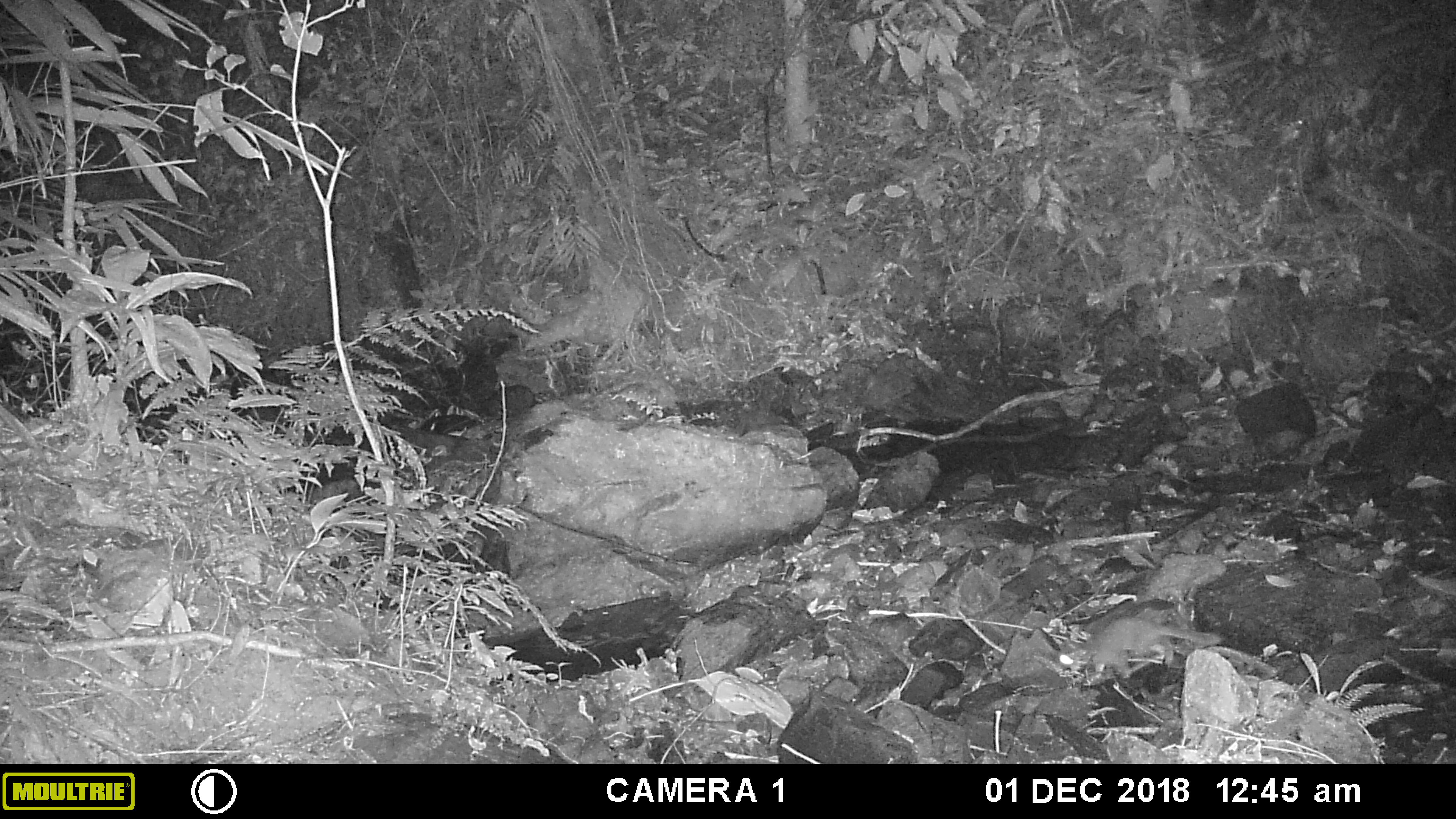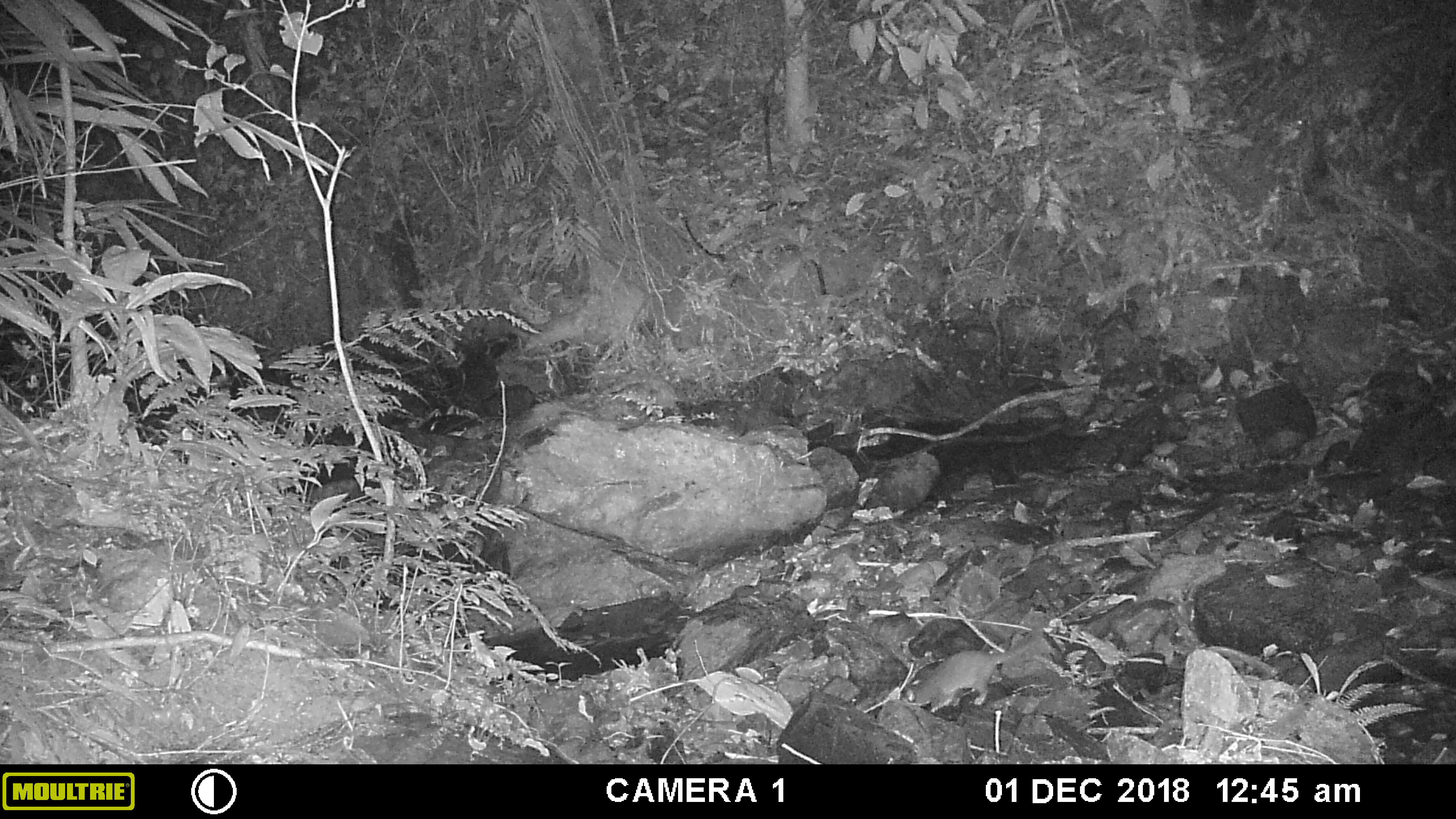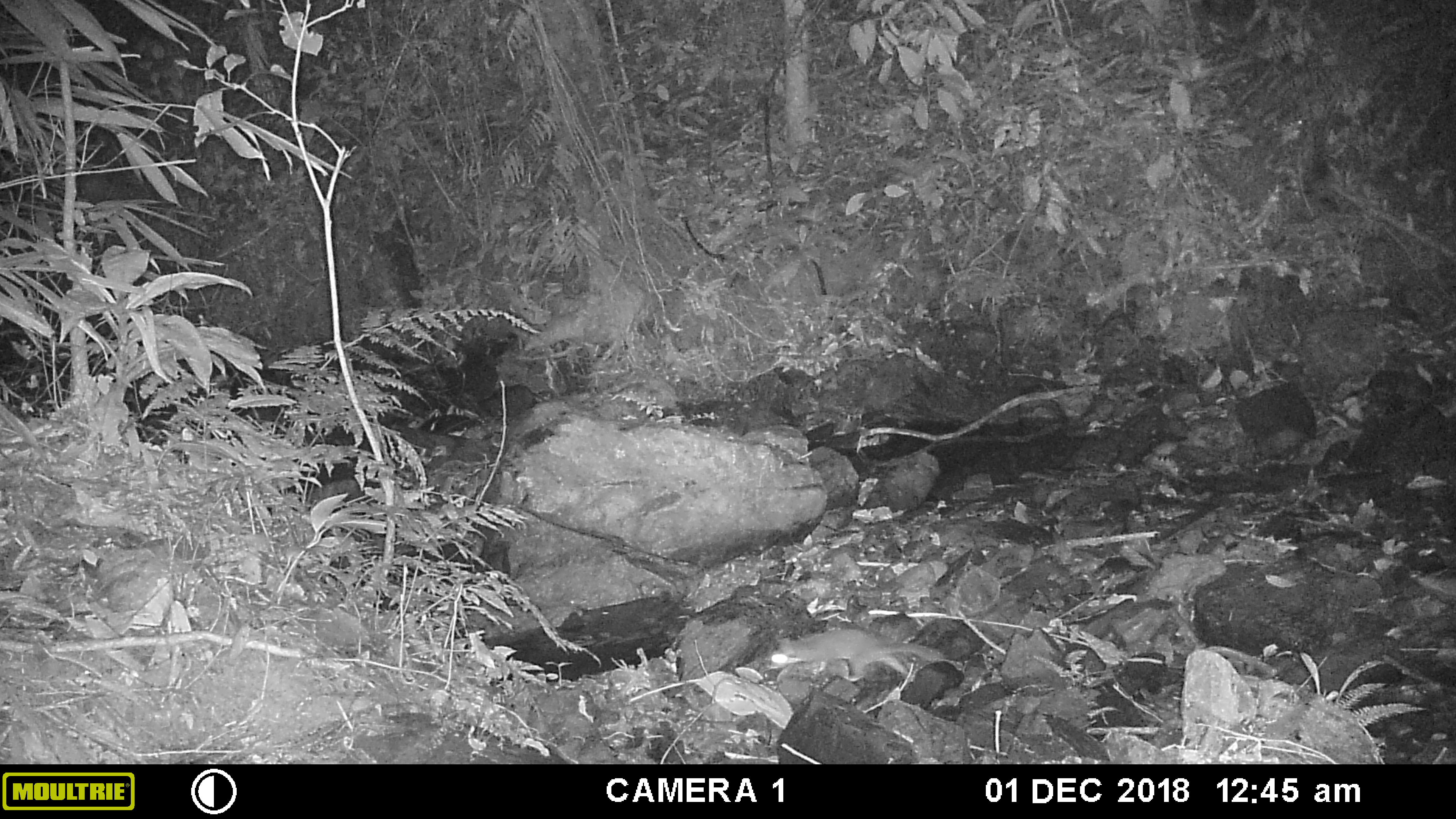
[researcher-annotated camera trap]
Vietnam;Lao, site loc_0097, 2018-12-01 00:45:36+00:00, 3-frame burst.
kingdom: Animalia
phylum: Chordata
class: Mammalia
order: Carnivora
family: Mustelidae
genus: Melogale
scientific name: Melogale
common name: ferret badger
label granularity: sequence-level